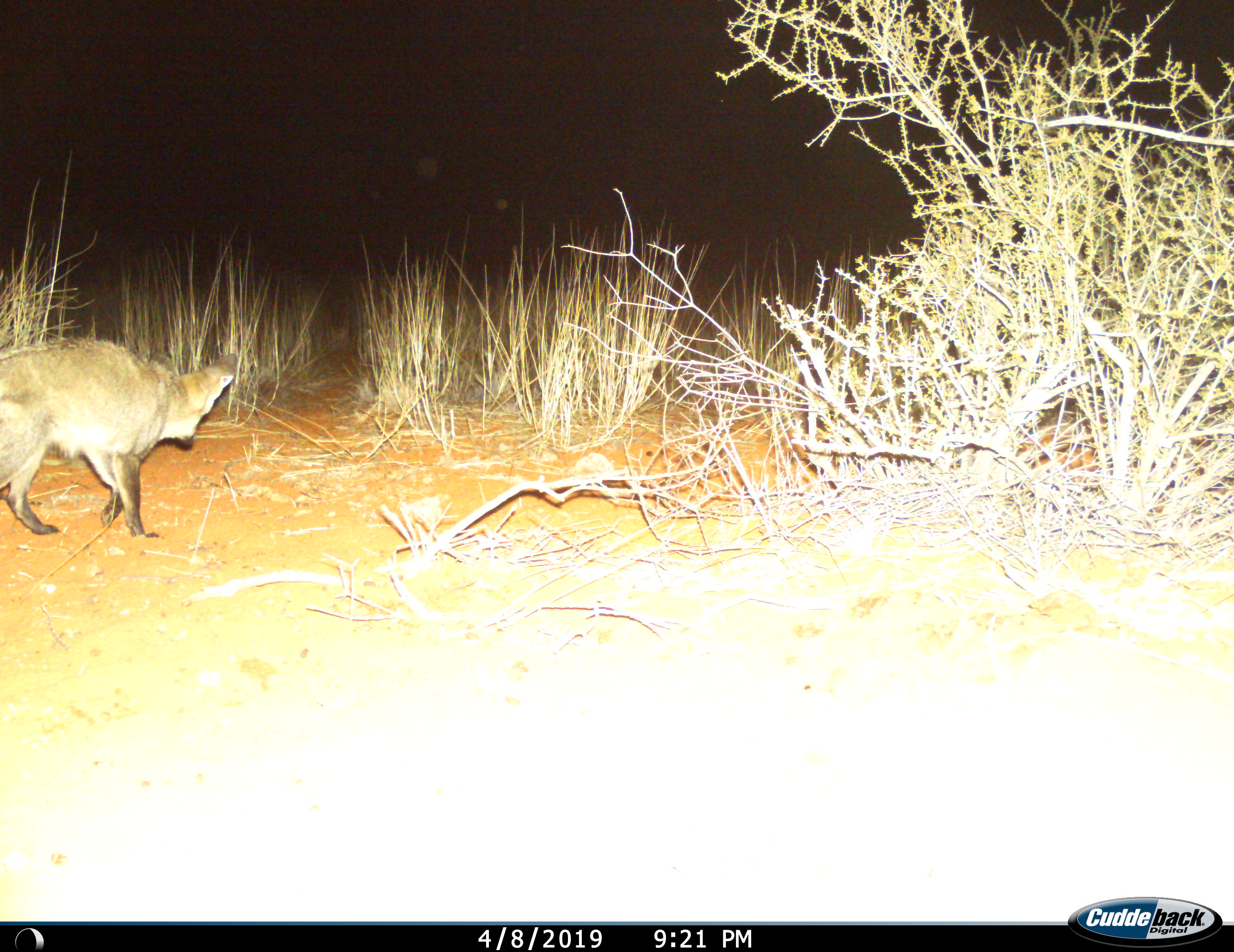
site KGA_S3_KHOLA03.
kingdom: Animalia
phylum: Chordata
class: Mammalia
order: Carnivora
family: Canidae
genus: Otocyon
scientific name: Otocyon megalotis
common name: bat-eared fox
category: foxbateared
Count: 1.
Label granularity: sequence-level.